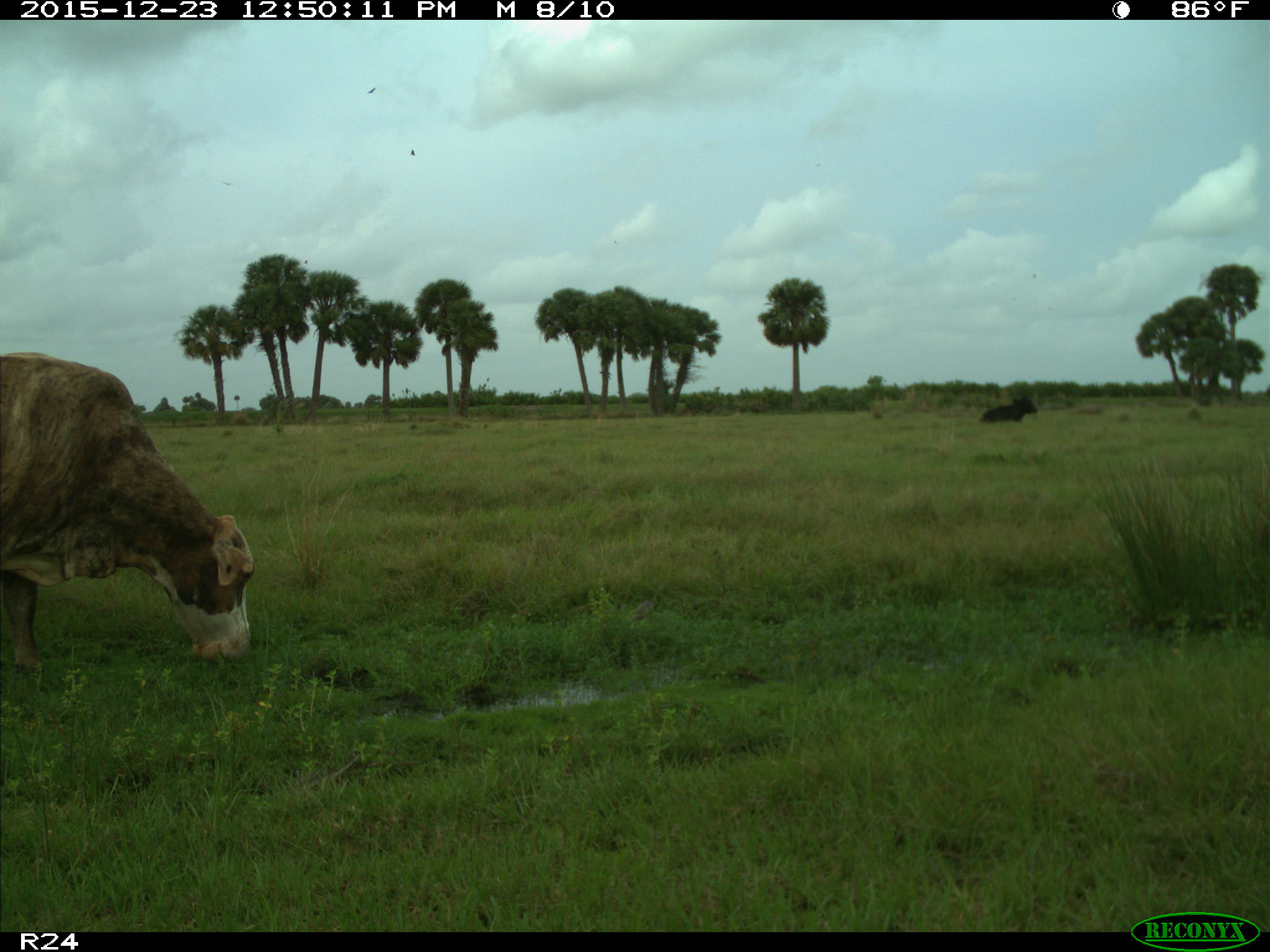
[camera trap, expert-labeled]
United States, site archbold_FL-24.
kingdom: Animalia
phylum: Chordata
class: Mammalia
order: Artiodactyla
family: Bovidae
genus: Bos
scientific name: Bos taurus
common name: domestic cow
Bos taurus (domestic cow).